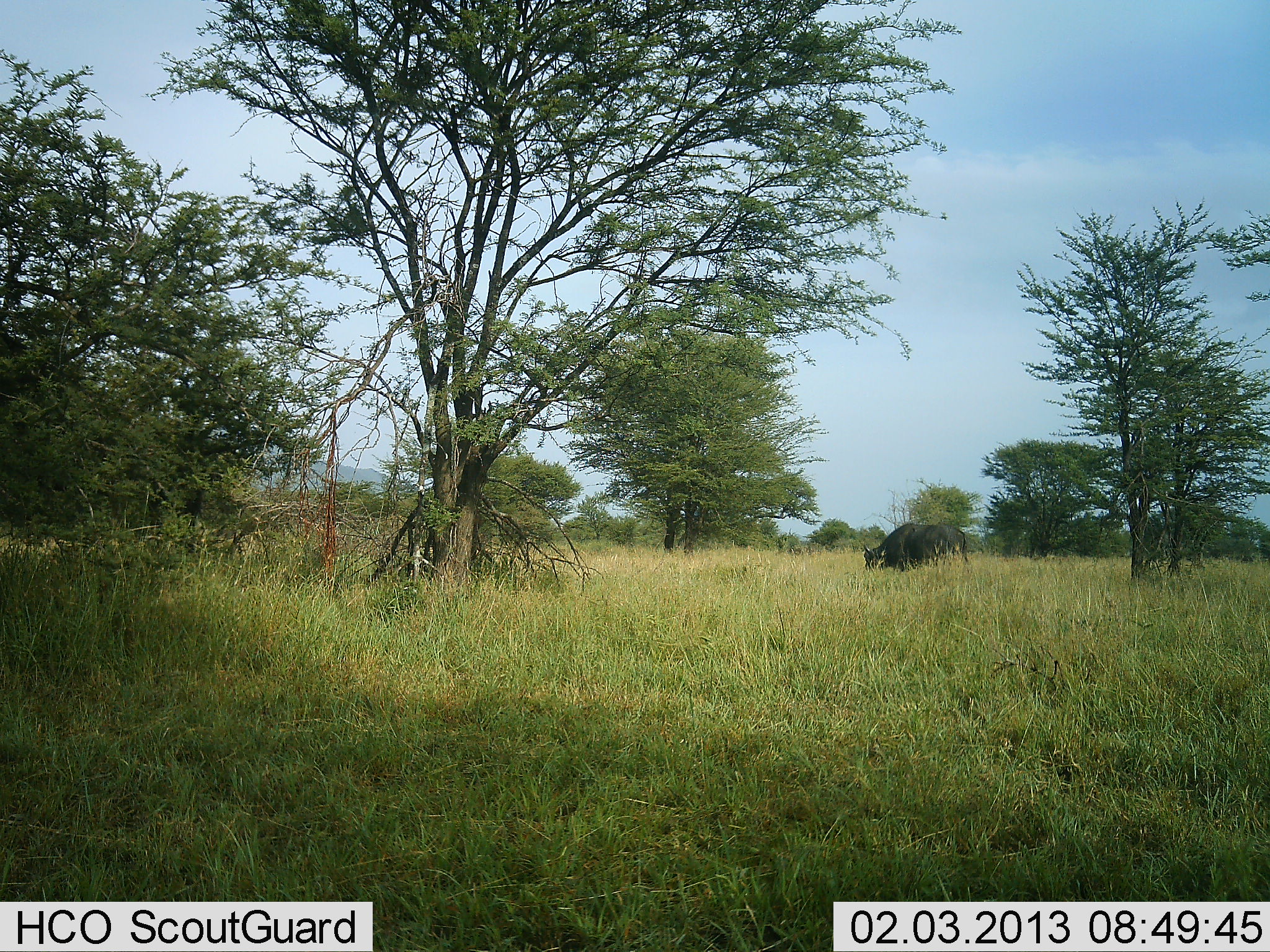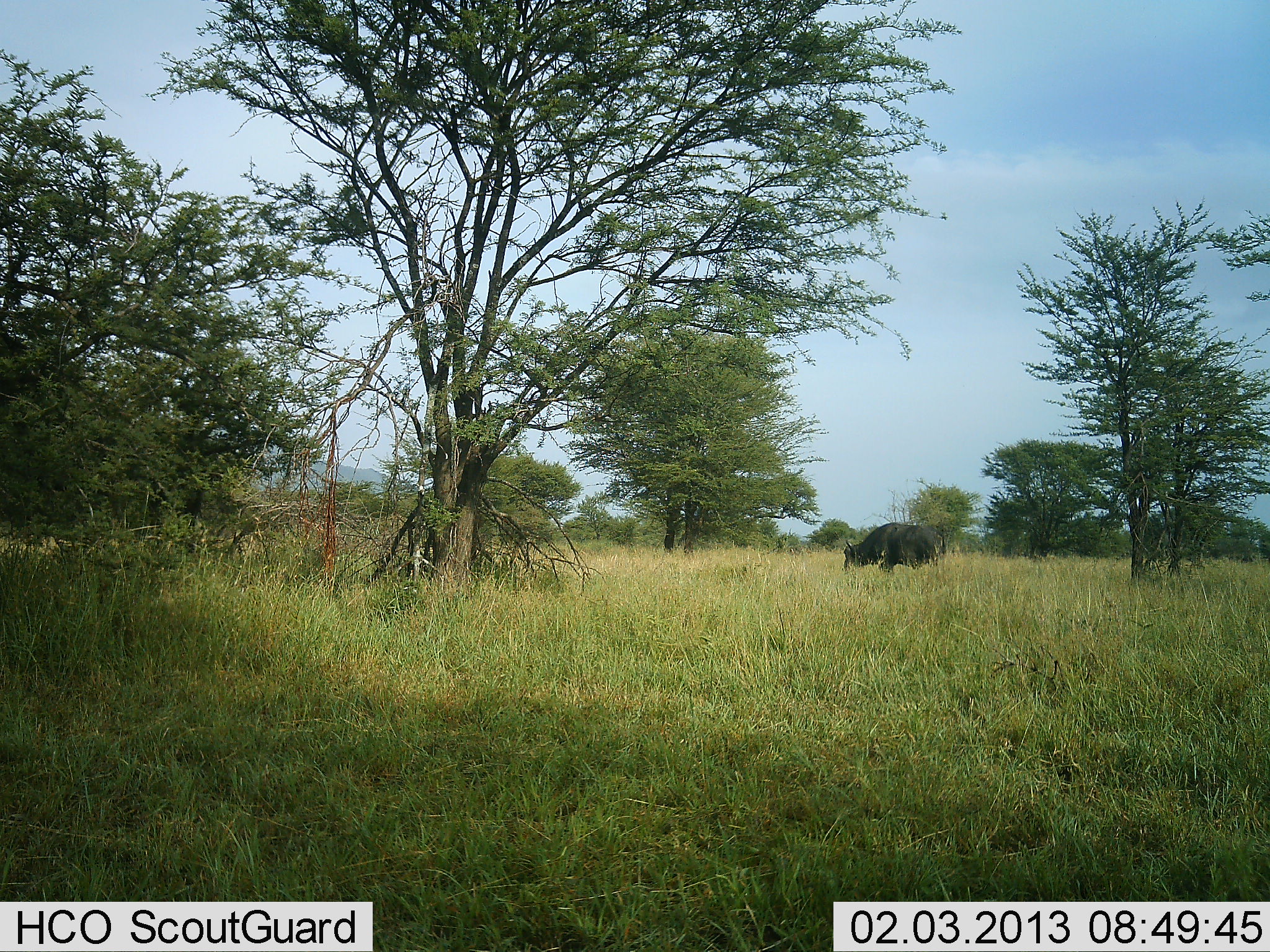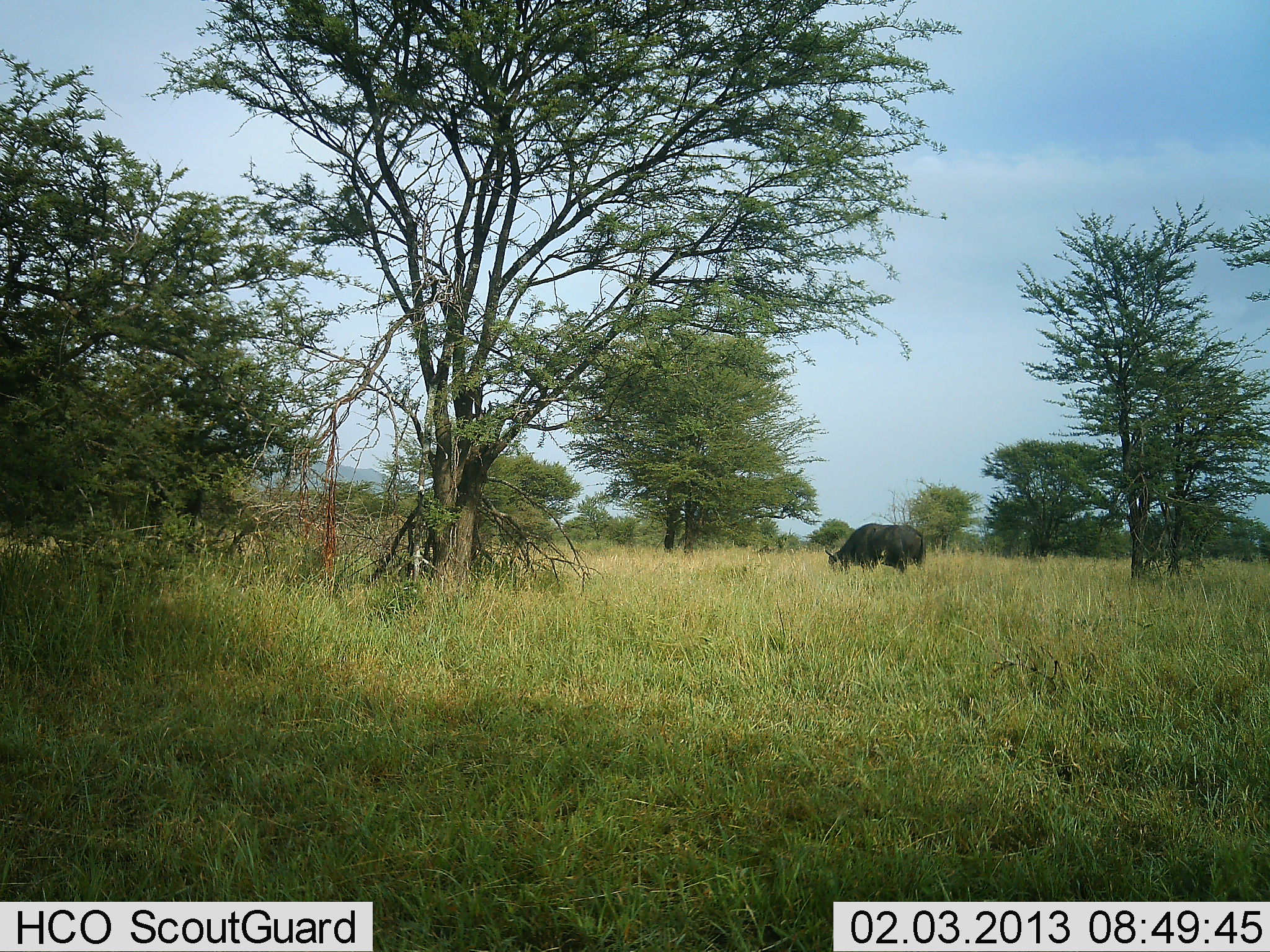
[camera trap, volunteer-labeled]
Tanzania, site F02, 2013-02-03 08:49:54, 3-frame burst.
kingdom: Animalia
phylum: Chordata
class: Mammalia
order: Artiodactyla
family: Bovidae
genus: Syncerus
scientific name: Syncerus caffer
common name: cape buffalo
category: buffalo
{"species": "buffalo (cape buffalo) (Syncerus caffer)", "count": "1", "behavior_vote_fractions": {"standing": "0%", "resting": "0%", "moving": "71%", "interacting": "0%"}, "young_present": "0%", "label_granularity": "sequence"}